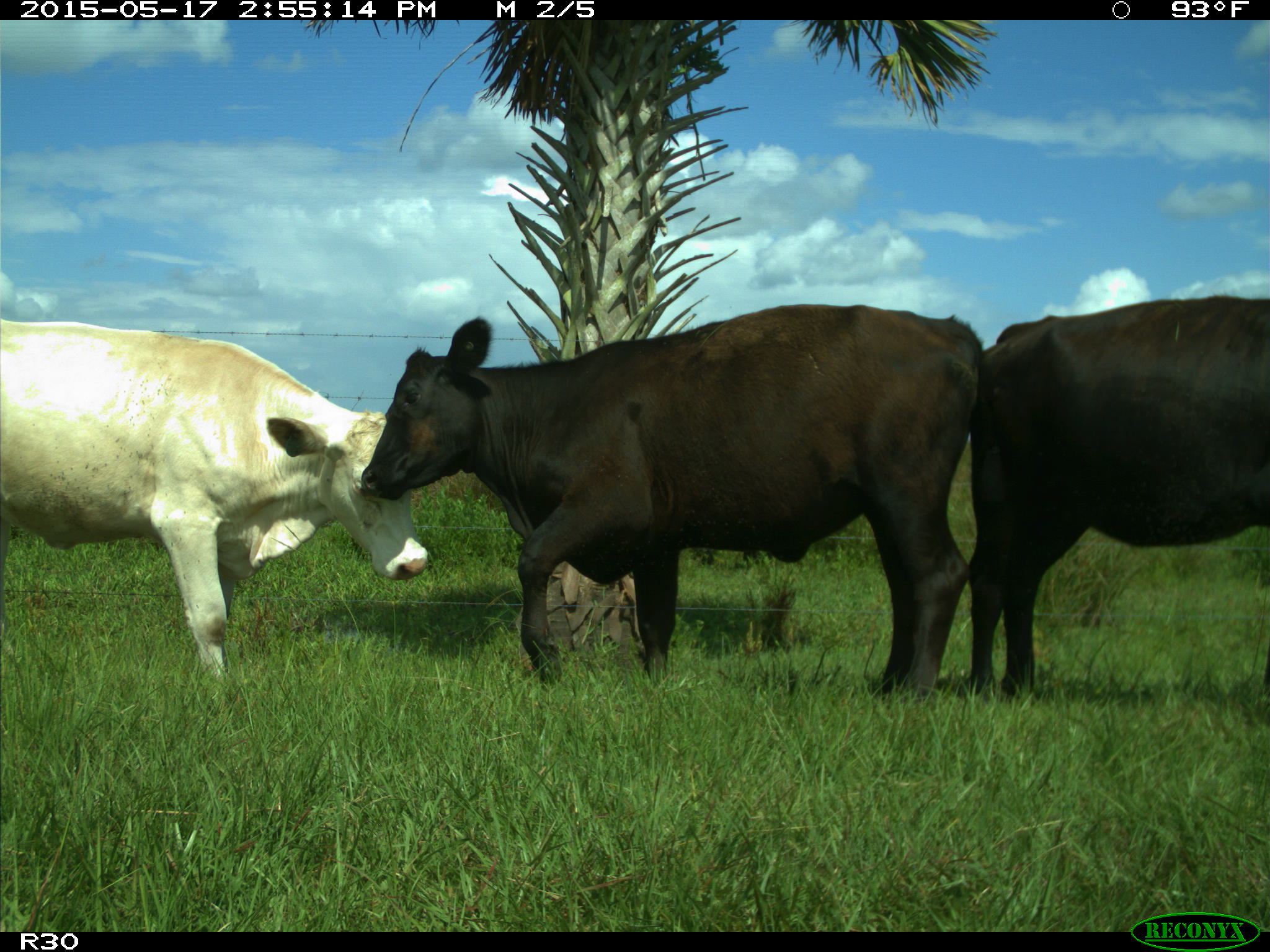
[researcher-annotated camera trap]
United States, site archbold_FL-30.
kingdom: Animalia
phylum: Chordata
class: Mammalia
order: Artiodactyla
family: Bovidae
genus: Bos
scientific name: Bos taurus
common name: domestic cow